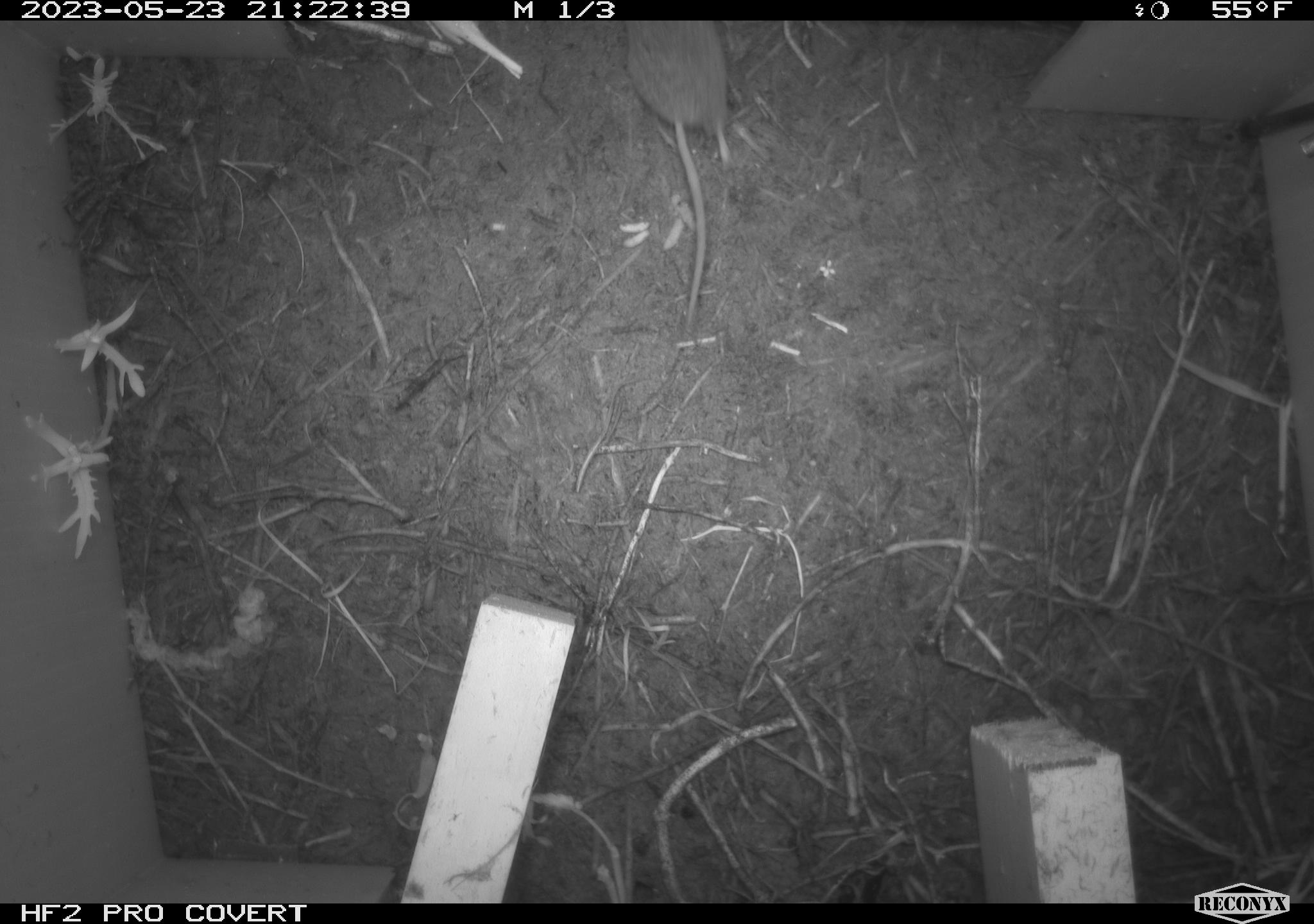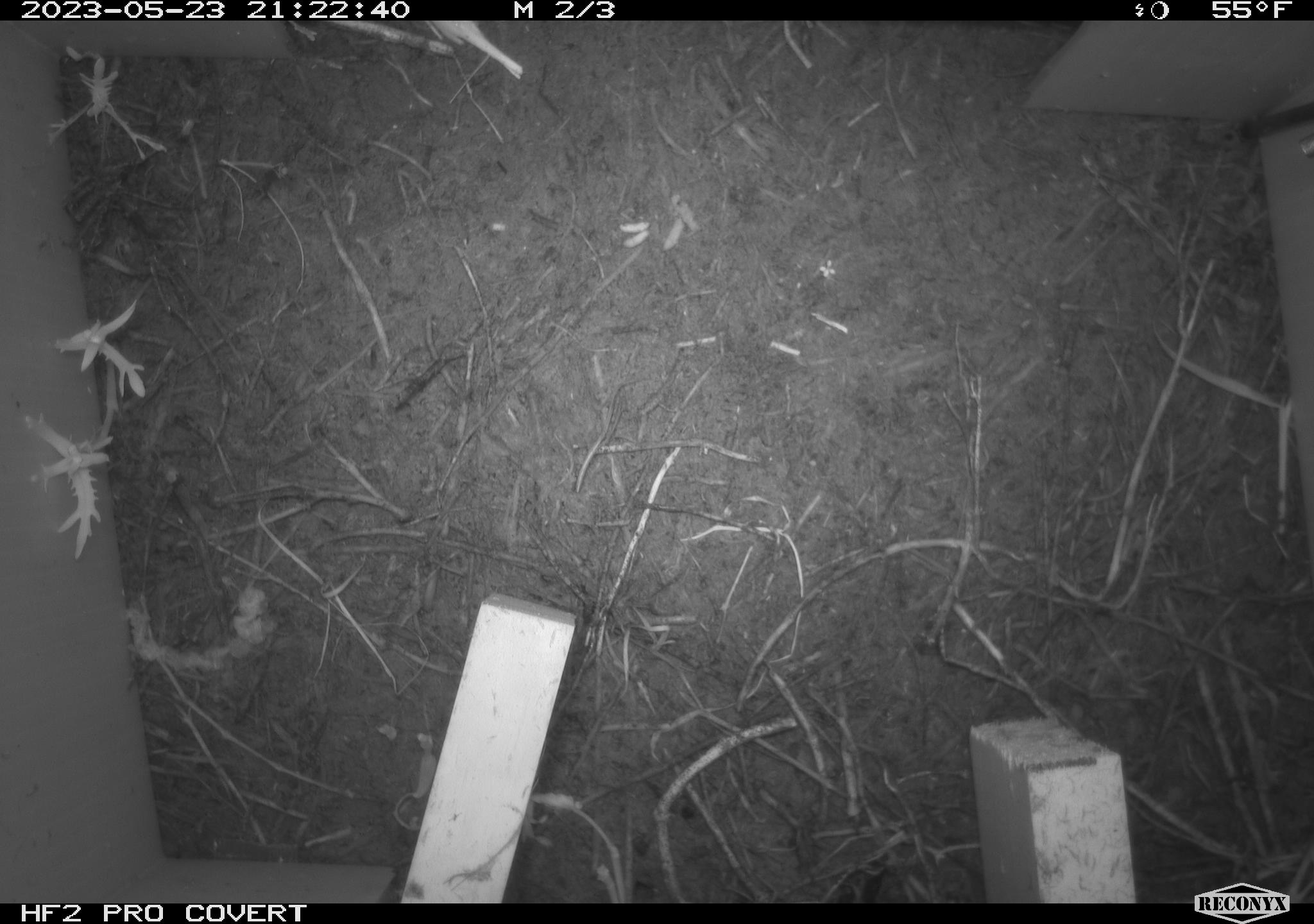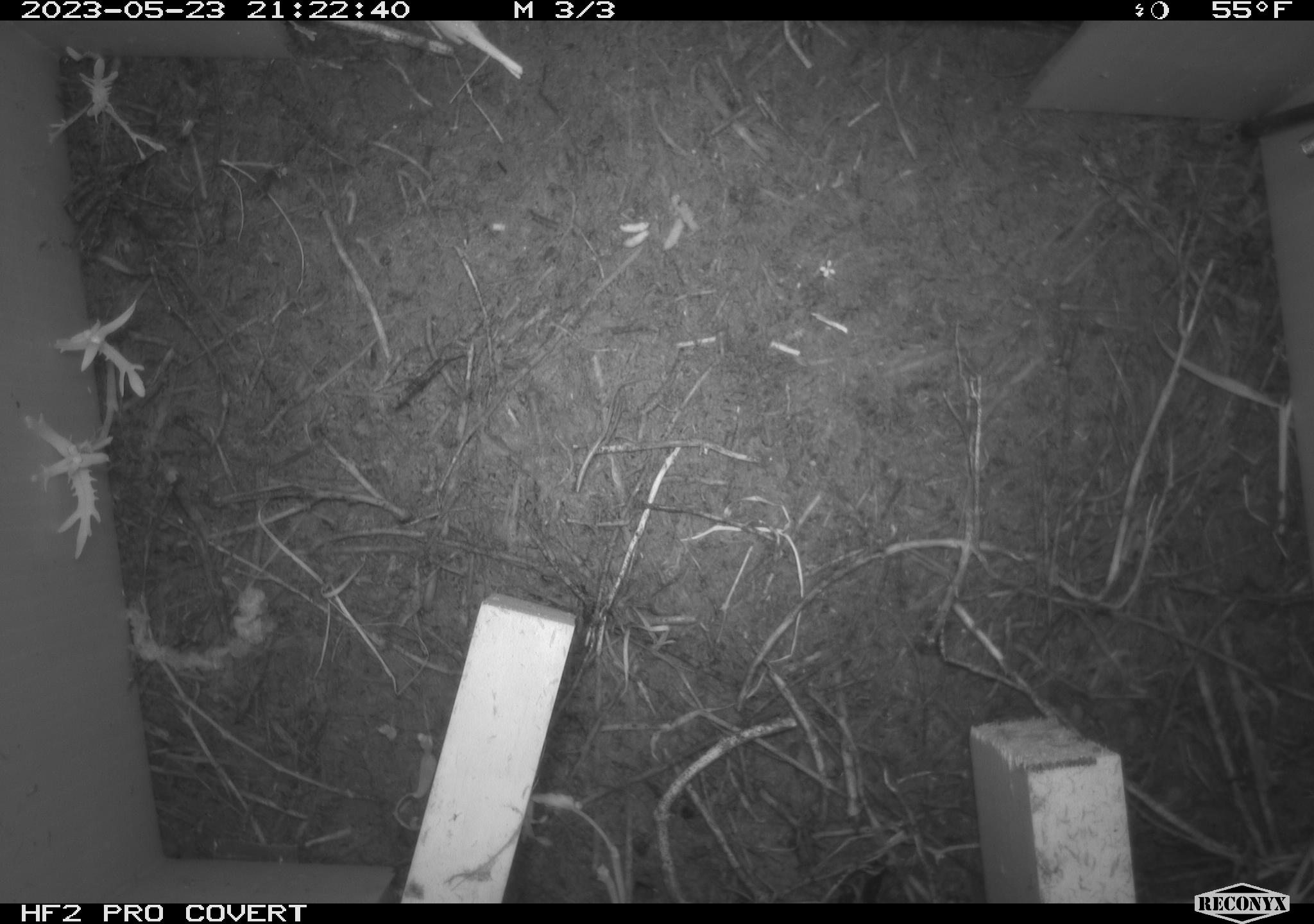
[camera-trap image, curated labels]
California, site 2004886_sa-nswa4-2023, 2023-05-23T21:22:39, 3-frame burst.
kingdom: Animalia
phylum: Chordata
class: Mammalia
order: Eulipotyphla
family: Soricidae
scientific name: Soricidae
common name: shrews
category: soricidae family